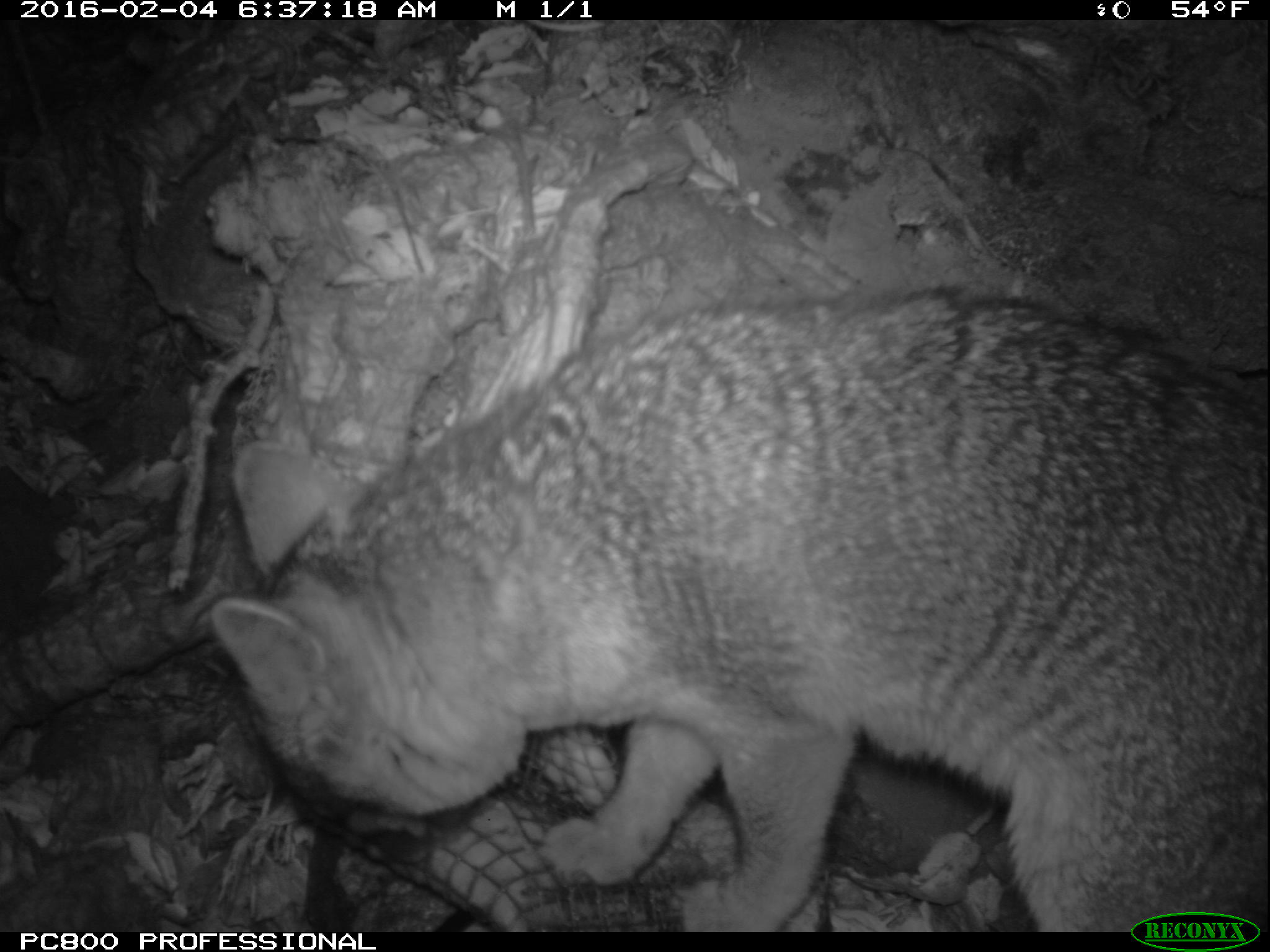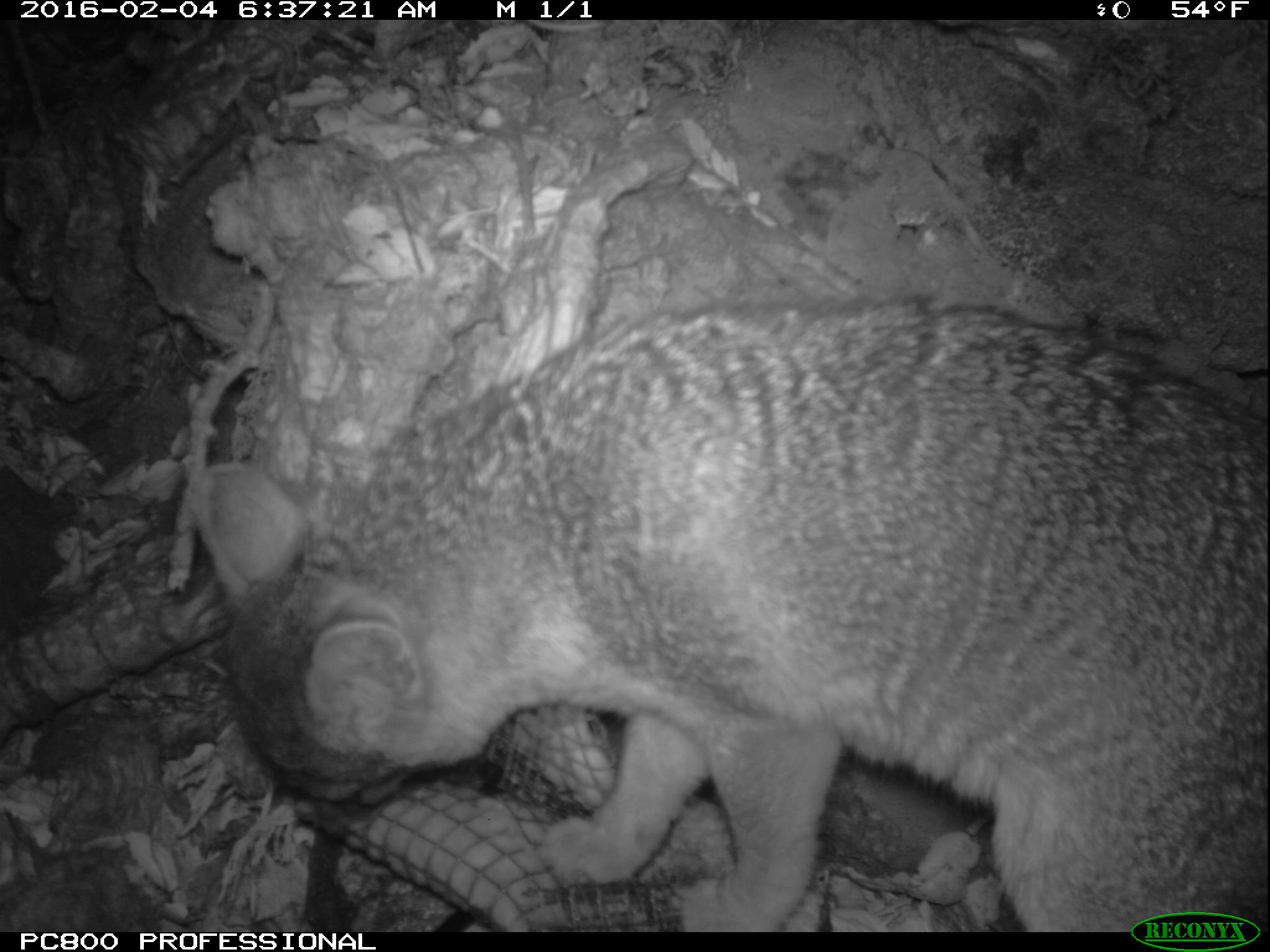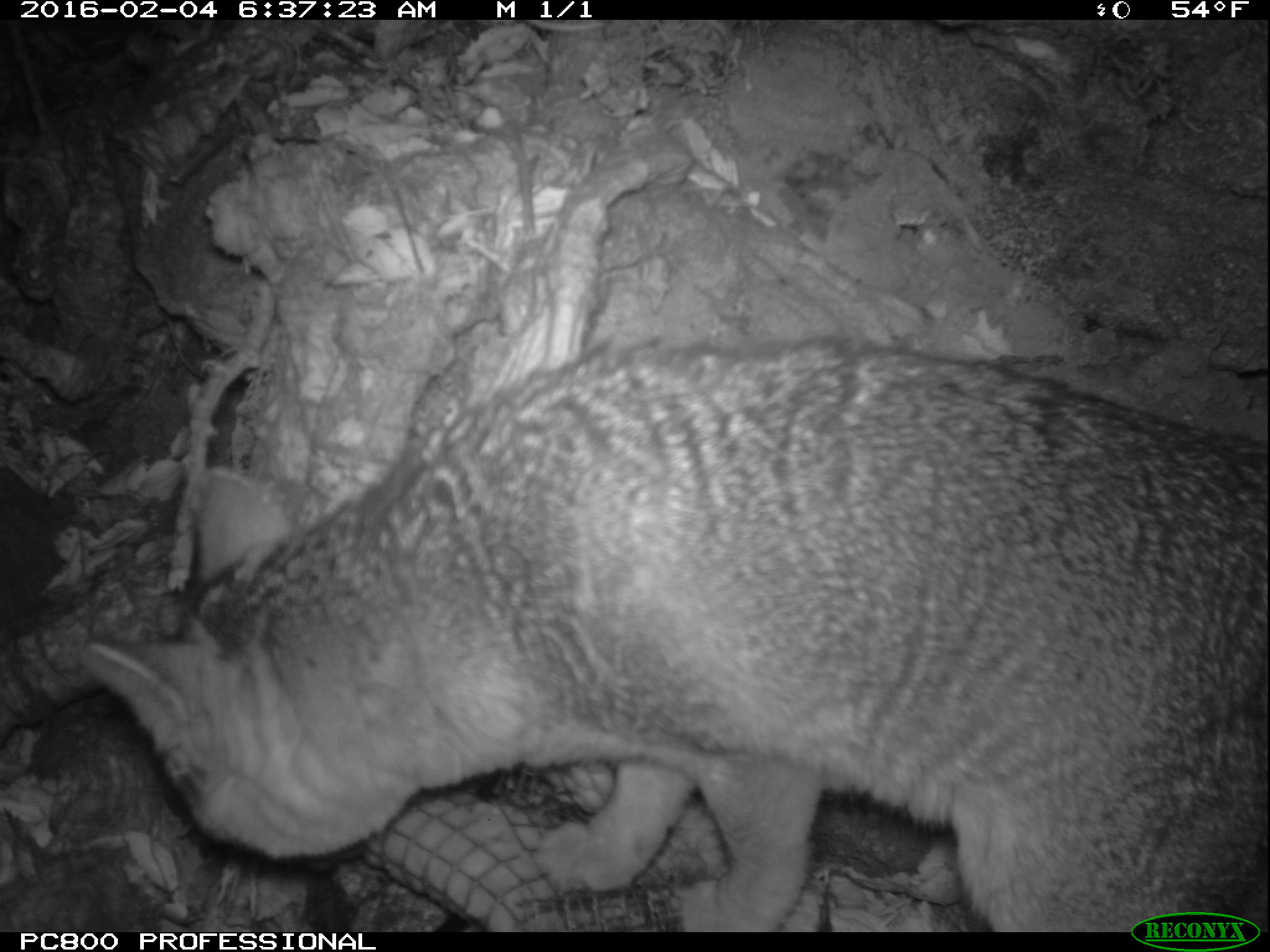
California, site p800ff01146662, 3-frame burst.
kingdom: Animalia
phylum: Chordata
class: Mammalia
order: Carnivora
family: Canidae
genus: Urocyon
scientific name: Urocyon littoralis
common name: island fox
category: fox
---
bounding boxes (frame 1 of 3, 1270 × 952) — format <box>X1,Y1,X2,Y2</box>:
fox: <box>210,288,1269,932</box>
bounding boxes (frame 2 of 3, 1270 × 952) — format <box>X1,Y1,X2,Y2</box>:
fox: <box>184,286,1268,929</box>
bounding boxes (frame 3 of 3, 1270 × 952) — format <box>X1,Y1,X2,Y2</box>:
fox: <box>82,334,1269,933</box>